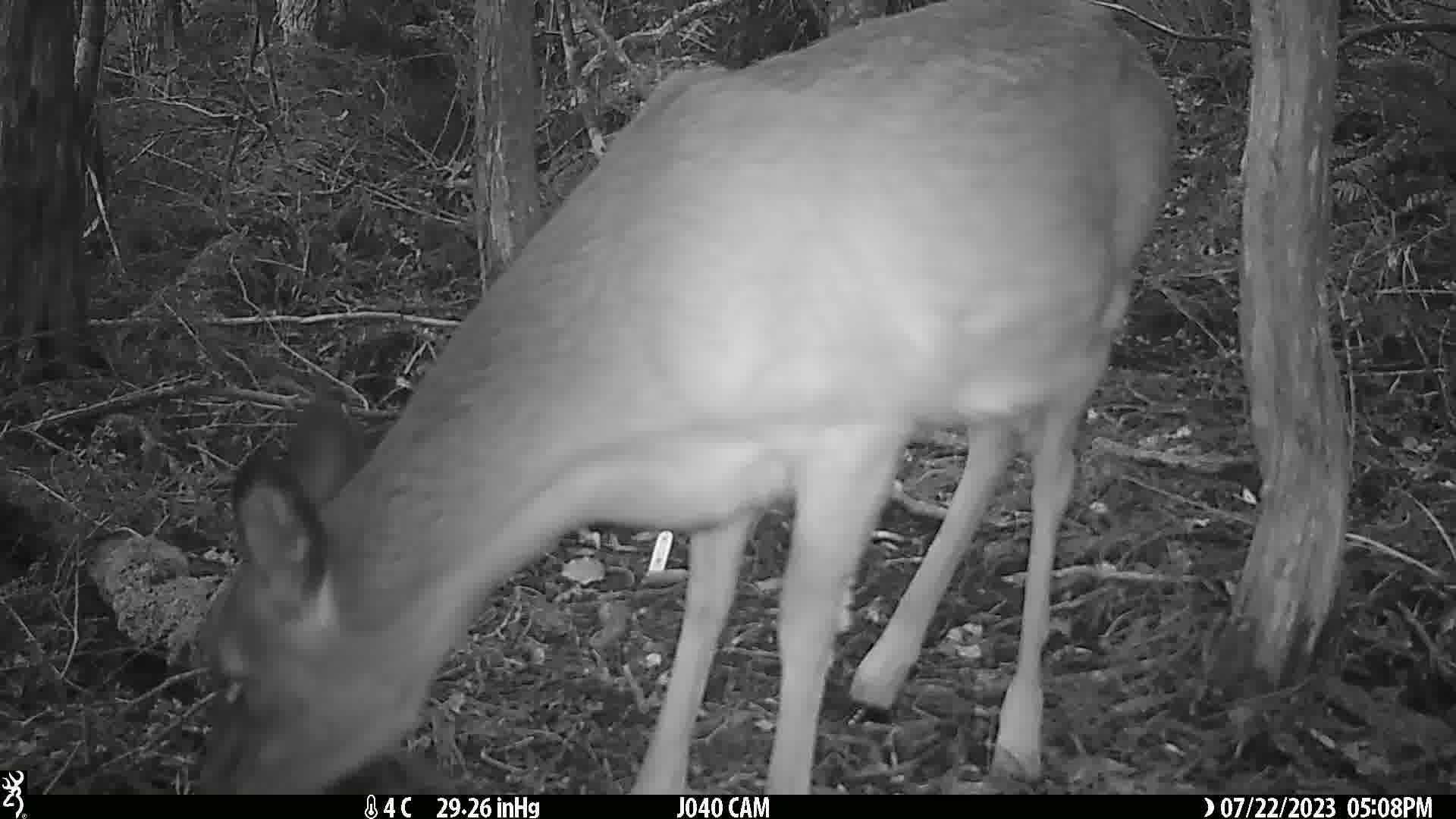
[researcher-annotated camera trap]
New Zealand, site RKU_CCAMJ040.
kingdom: Animalia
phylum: Chordata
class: Mammalia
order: Artiodactyla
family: Cervidae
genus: Odocoileus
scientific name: Odocoileus virginianus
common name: white-tailed deer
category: white tailed deer